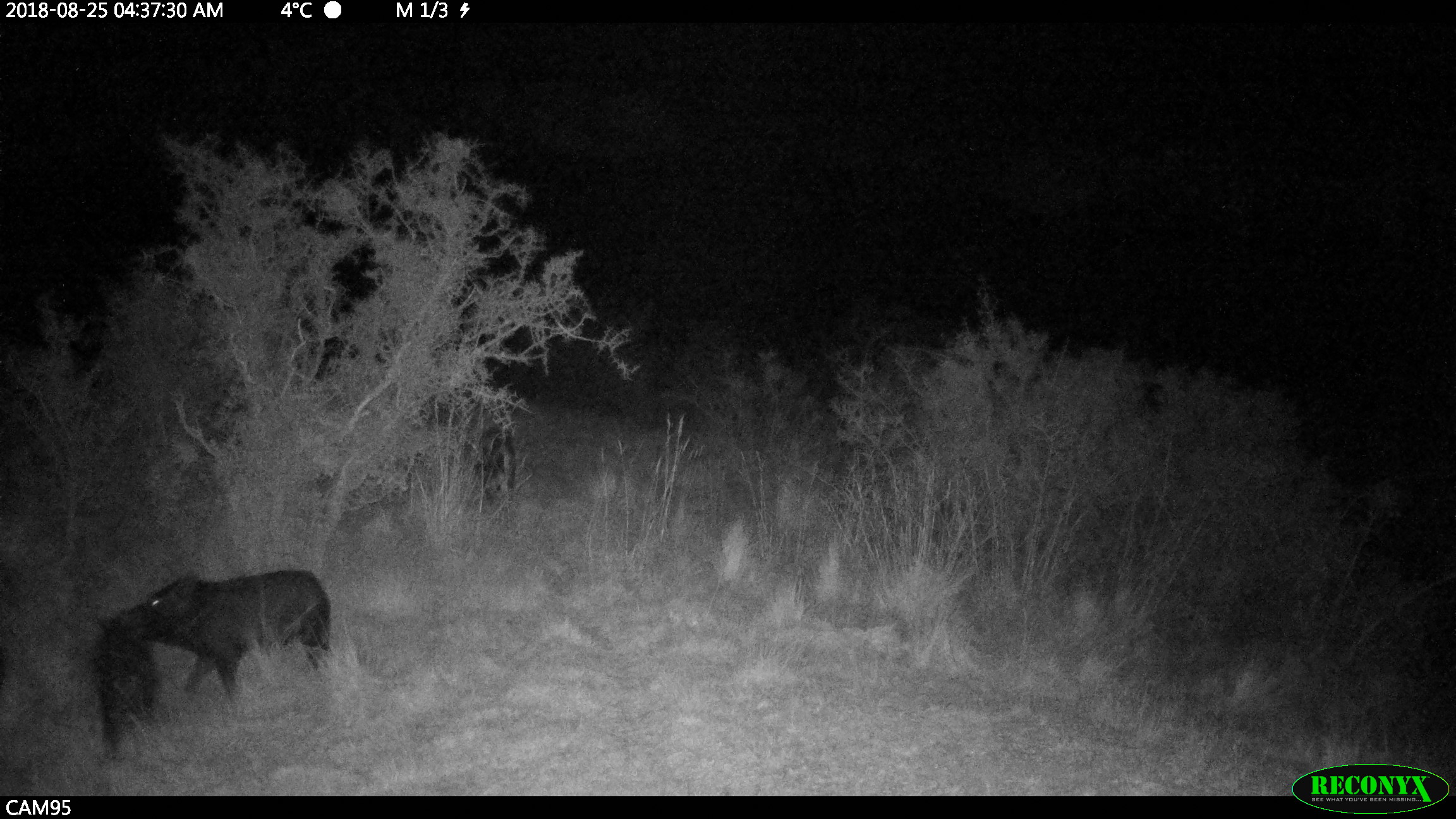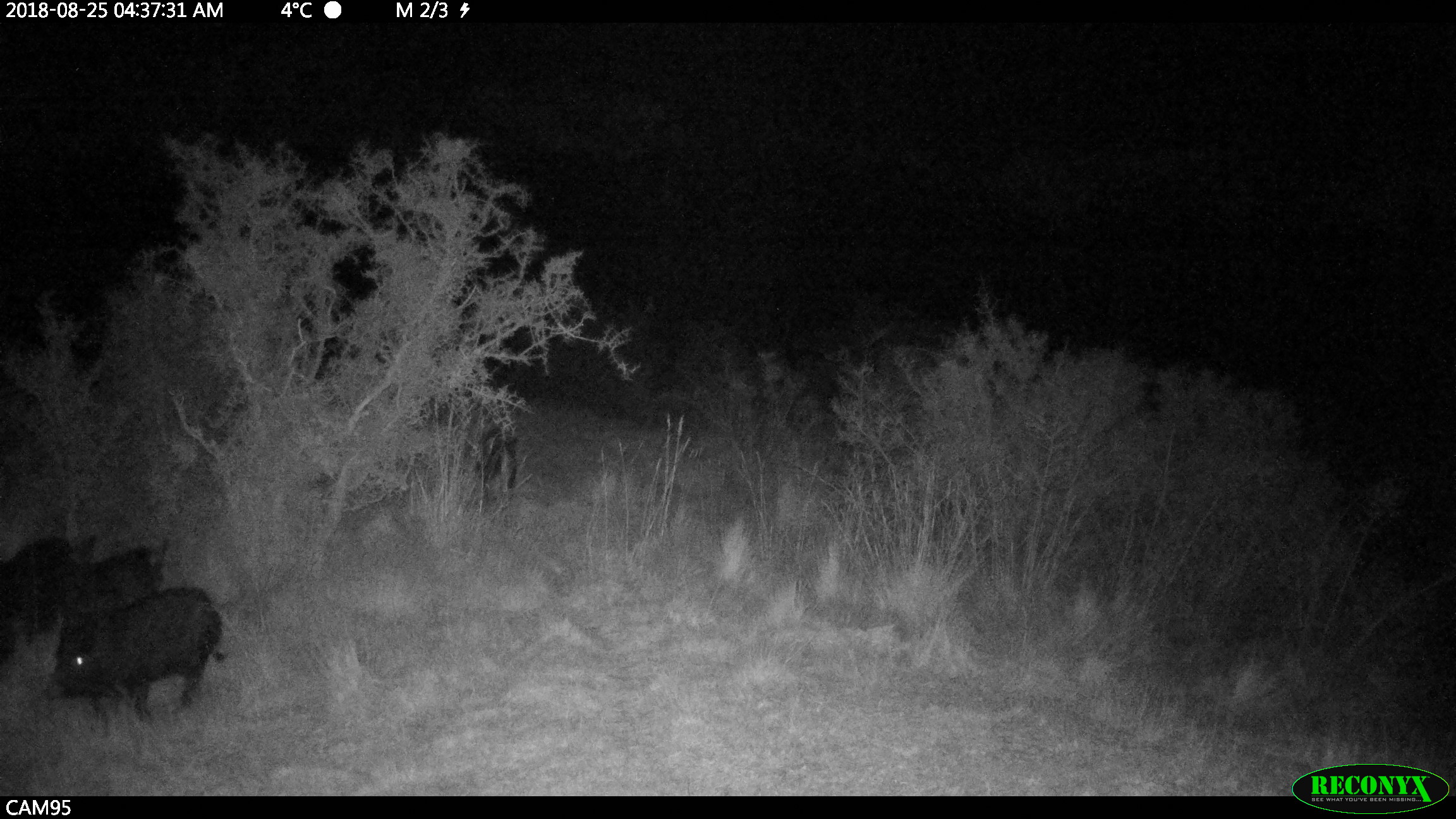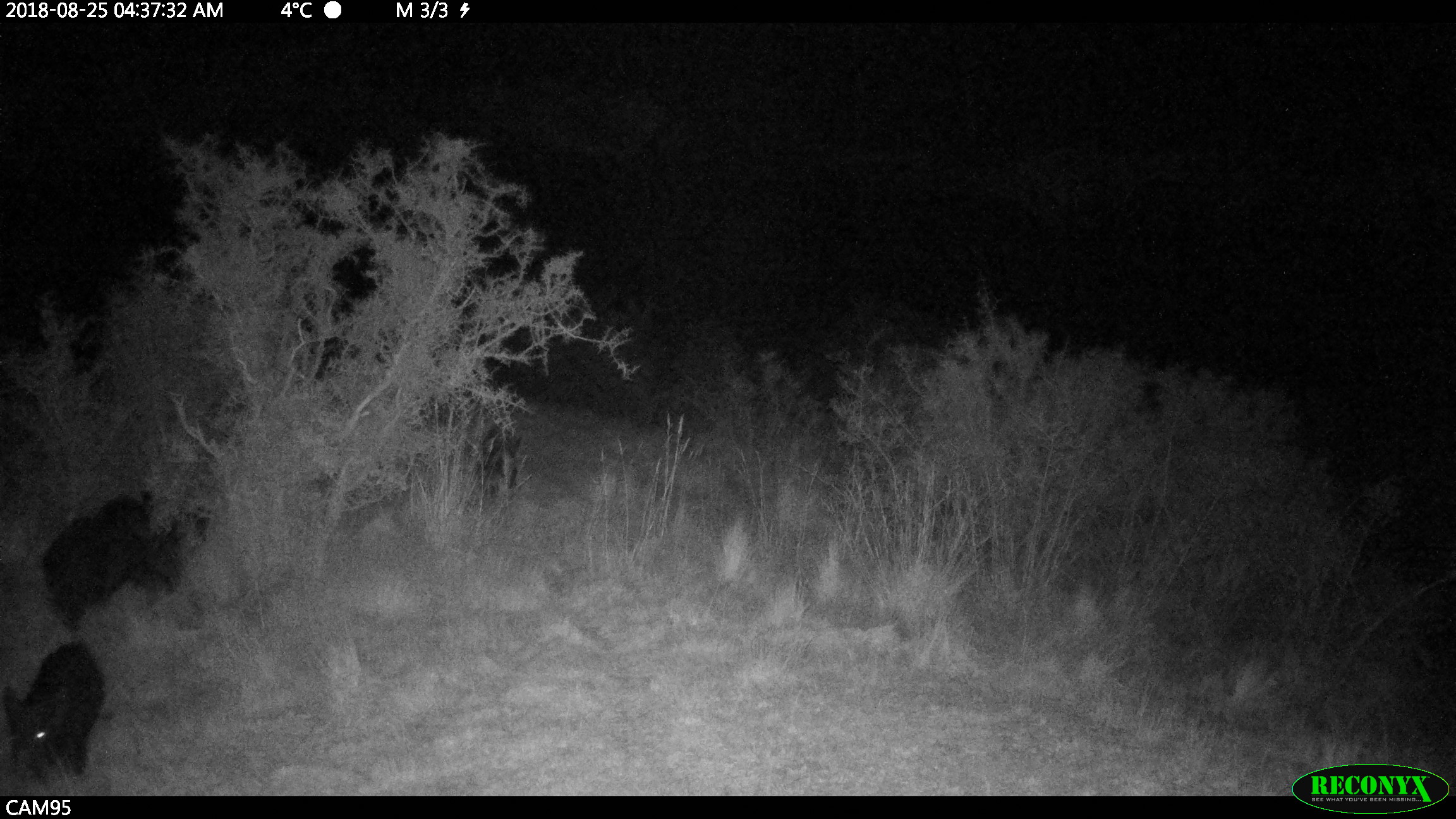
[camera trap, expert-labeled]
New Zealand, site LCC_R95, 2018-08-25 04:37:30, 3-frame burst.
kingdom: Animalia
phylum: Chordata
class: Mammalia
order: Artiodactyla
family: Suidae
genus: Sus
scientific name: Sus scrofa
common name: pig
Pig (Sus scrofa).